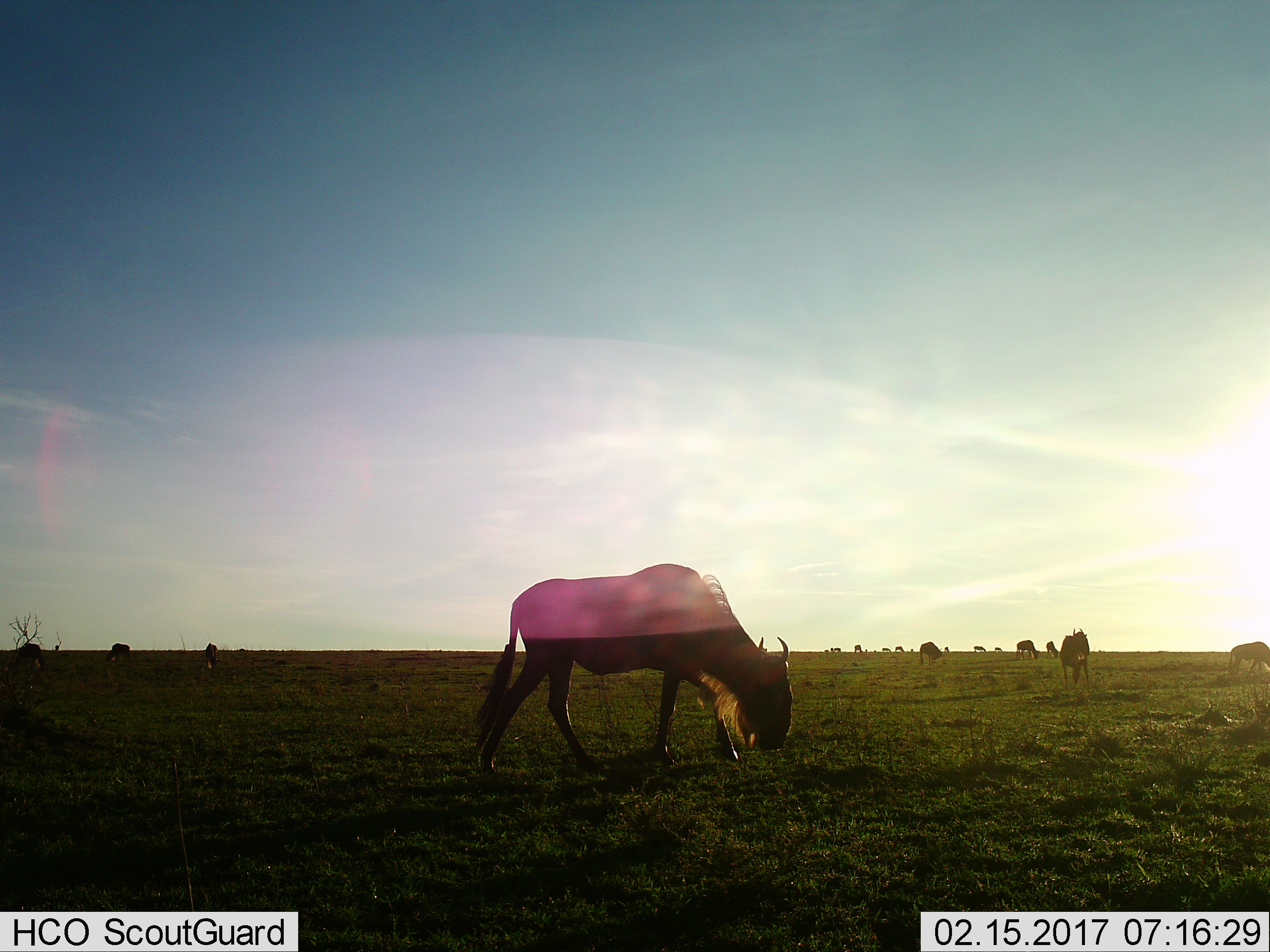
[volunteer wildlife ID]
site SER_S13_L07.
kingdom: Animalia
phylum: Chordata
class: Mammalia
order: Artiodactyla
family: Bovidae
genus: Connochaetes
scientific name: Connochaetes taurinus taurinus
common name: blue wildebeest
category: wildebeestblue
Wildebeestblue (blue wildebeest) (Connochaetes taurinus taurinus), count 11-50. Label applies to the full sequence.